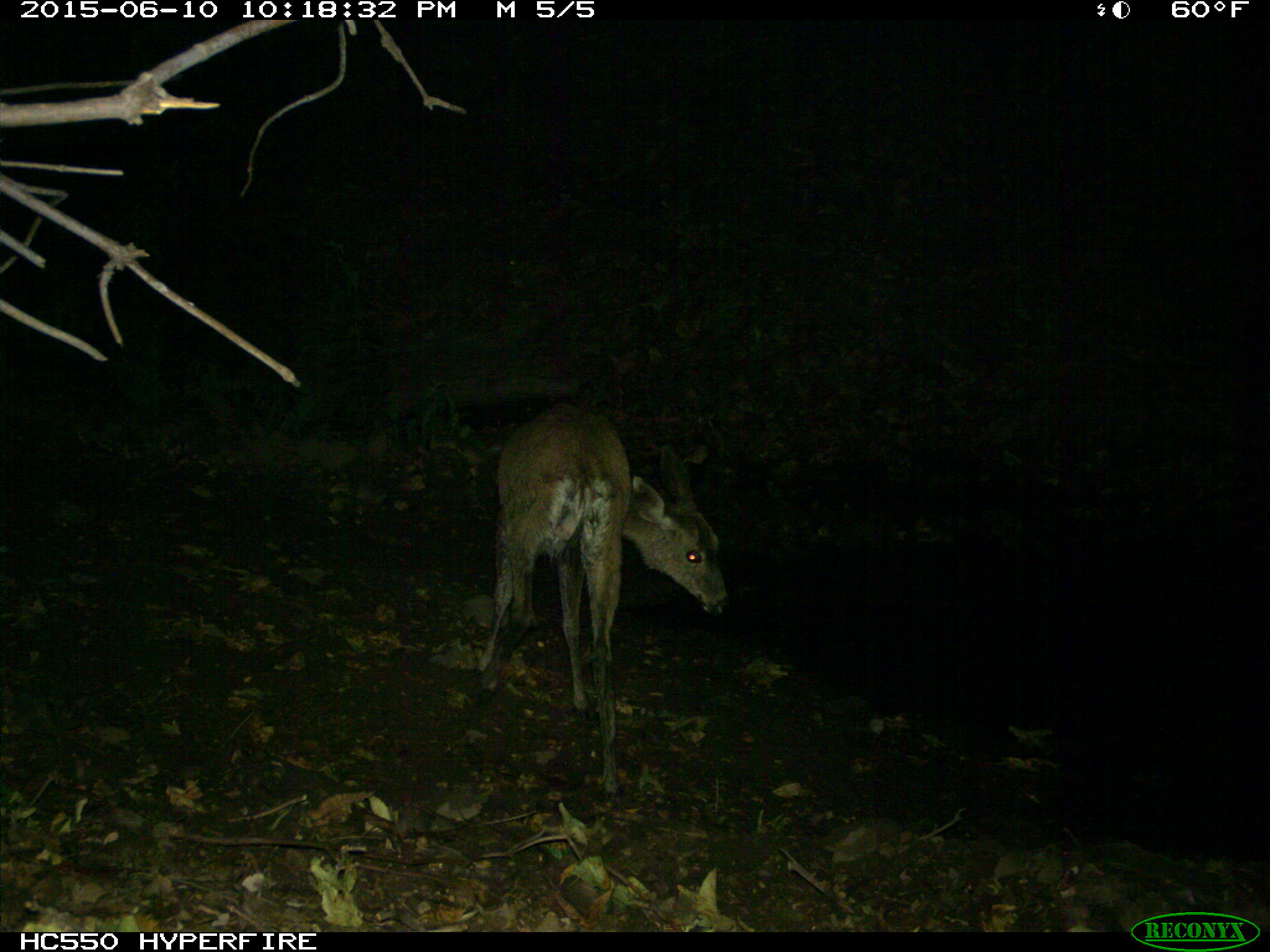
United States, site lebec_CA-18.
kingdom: Animalia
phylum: Chordata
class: Mammalia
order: Artiodactyla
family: Cervidae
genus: Odocoileus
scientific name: Odocoileus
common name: deer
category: unidentified deer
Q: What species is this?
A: Unidentified deer (deer) (Odocoileus).